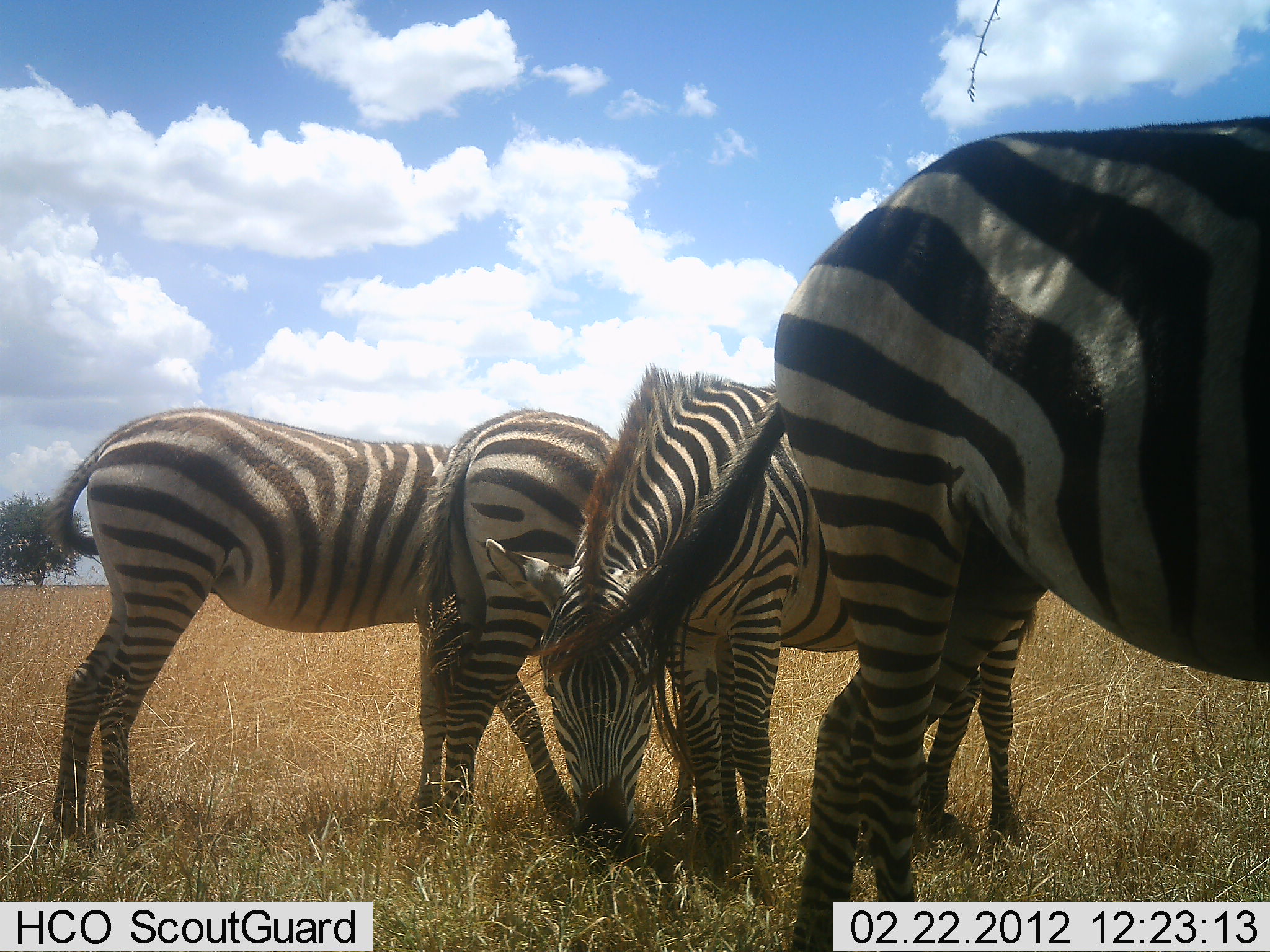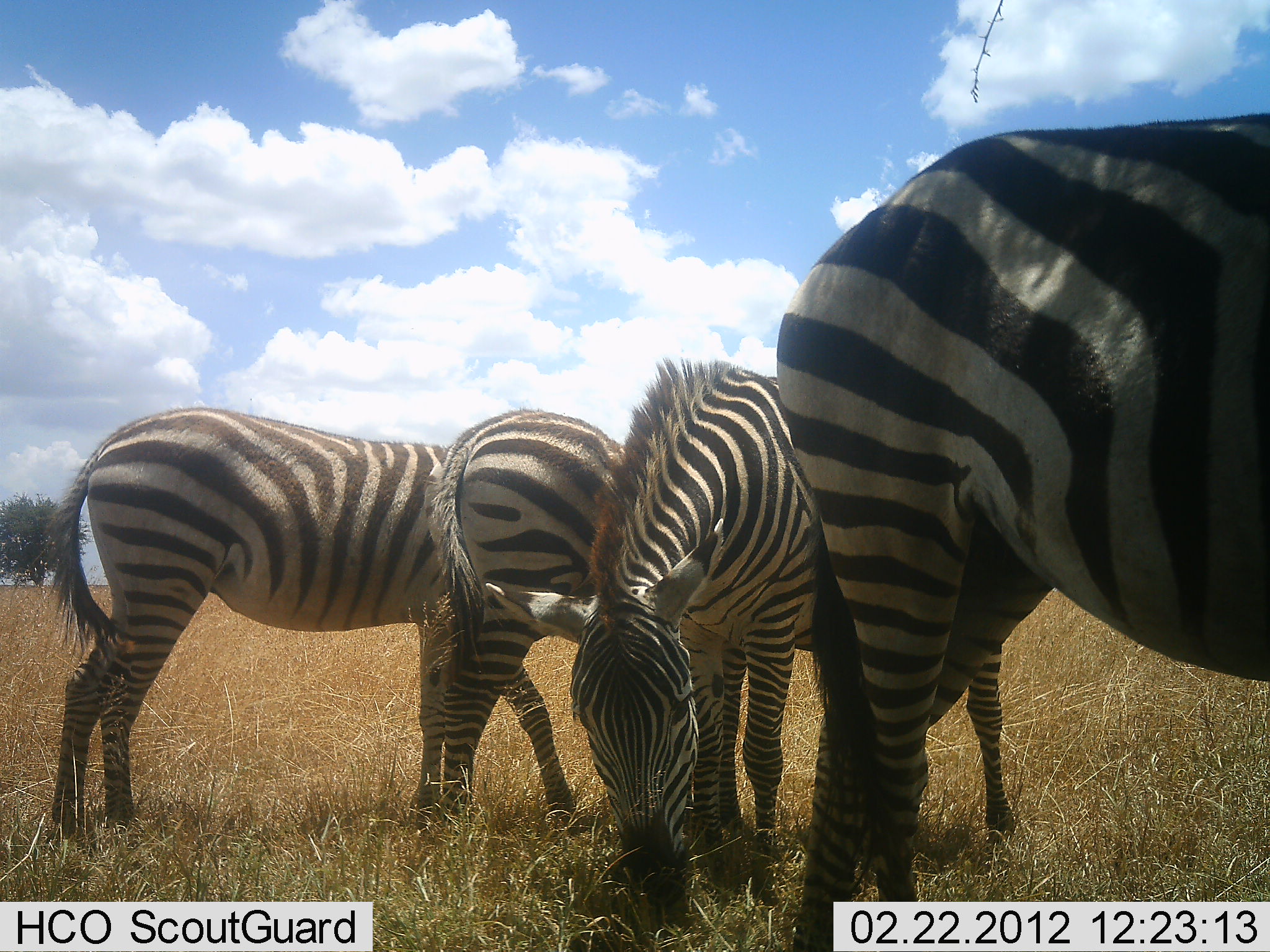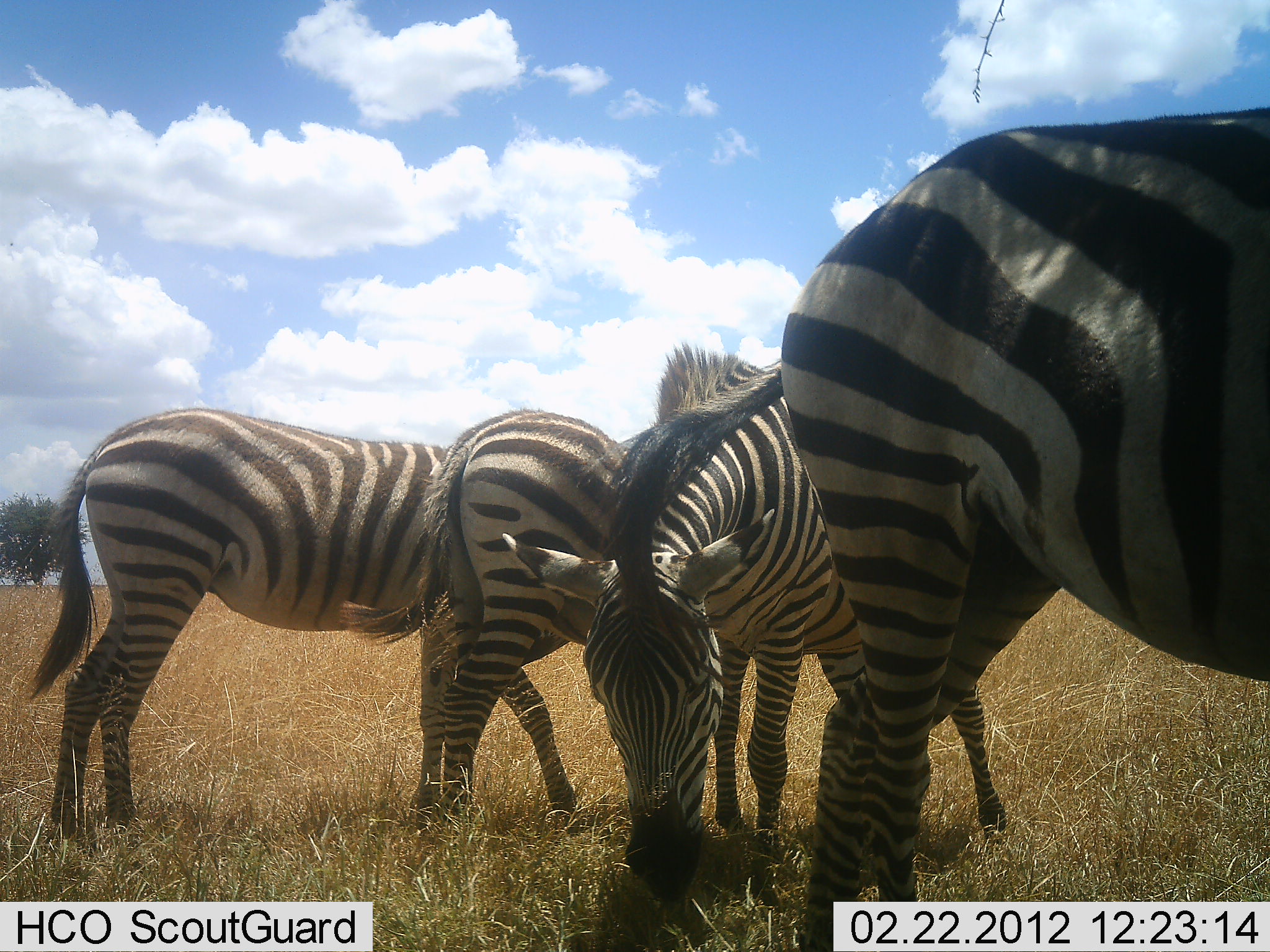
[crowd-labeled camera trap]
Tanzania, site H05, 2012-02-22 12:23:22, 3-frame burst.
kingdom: Animalia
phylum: Chordata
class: Mammalia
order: Perissodactyla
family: Equidae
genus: Equus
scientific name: Equus quagga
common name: plains zebra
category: zebra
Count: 4.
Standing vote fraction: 76%.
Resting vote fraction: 0%.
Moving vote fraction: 0%.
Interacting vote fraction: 0%.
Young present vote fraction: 0%.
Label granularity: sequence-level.